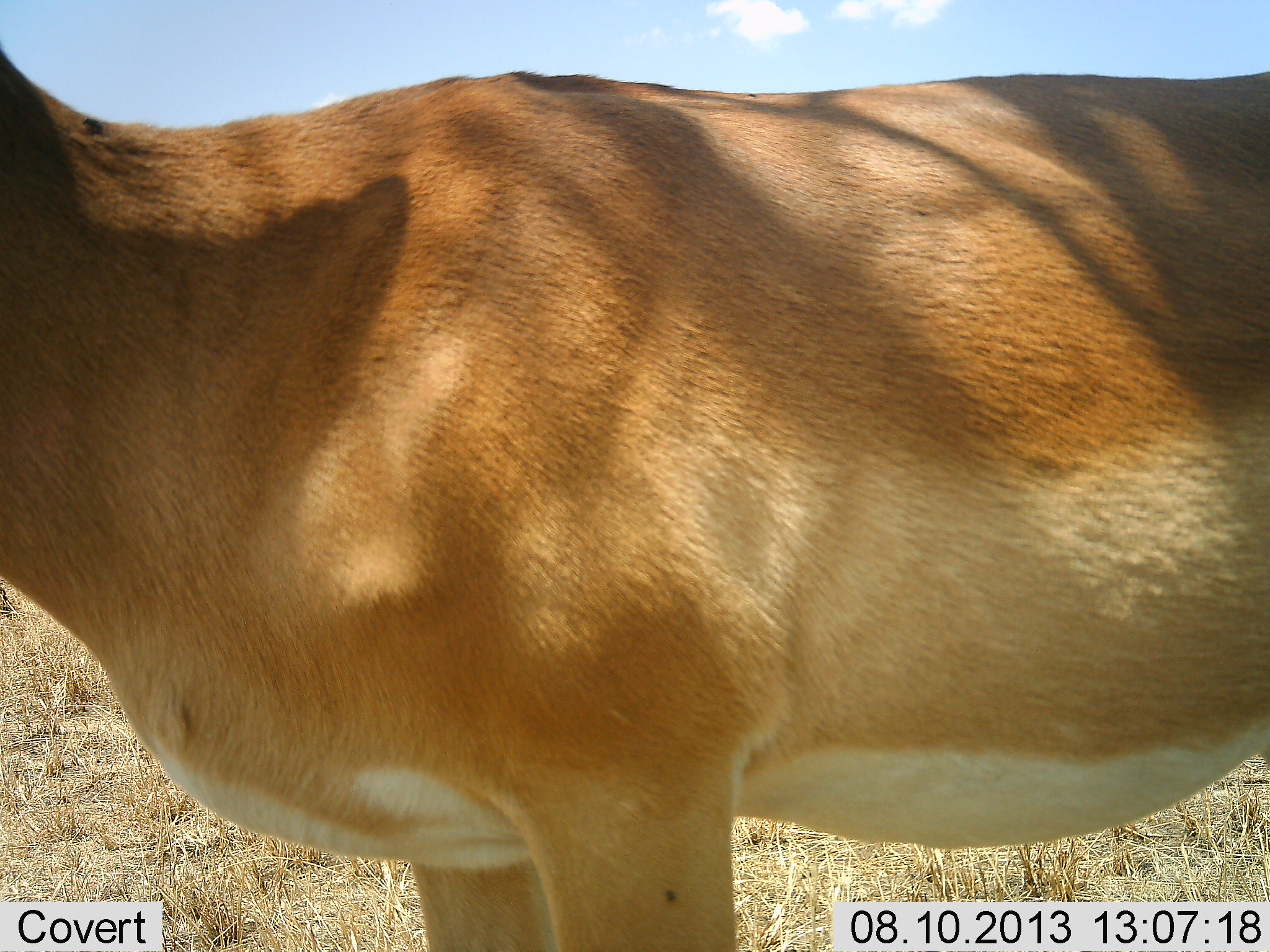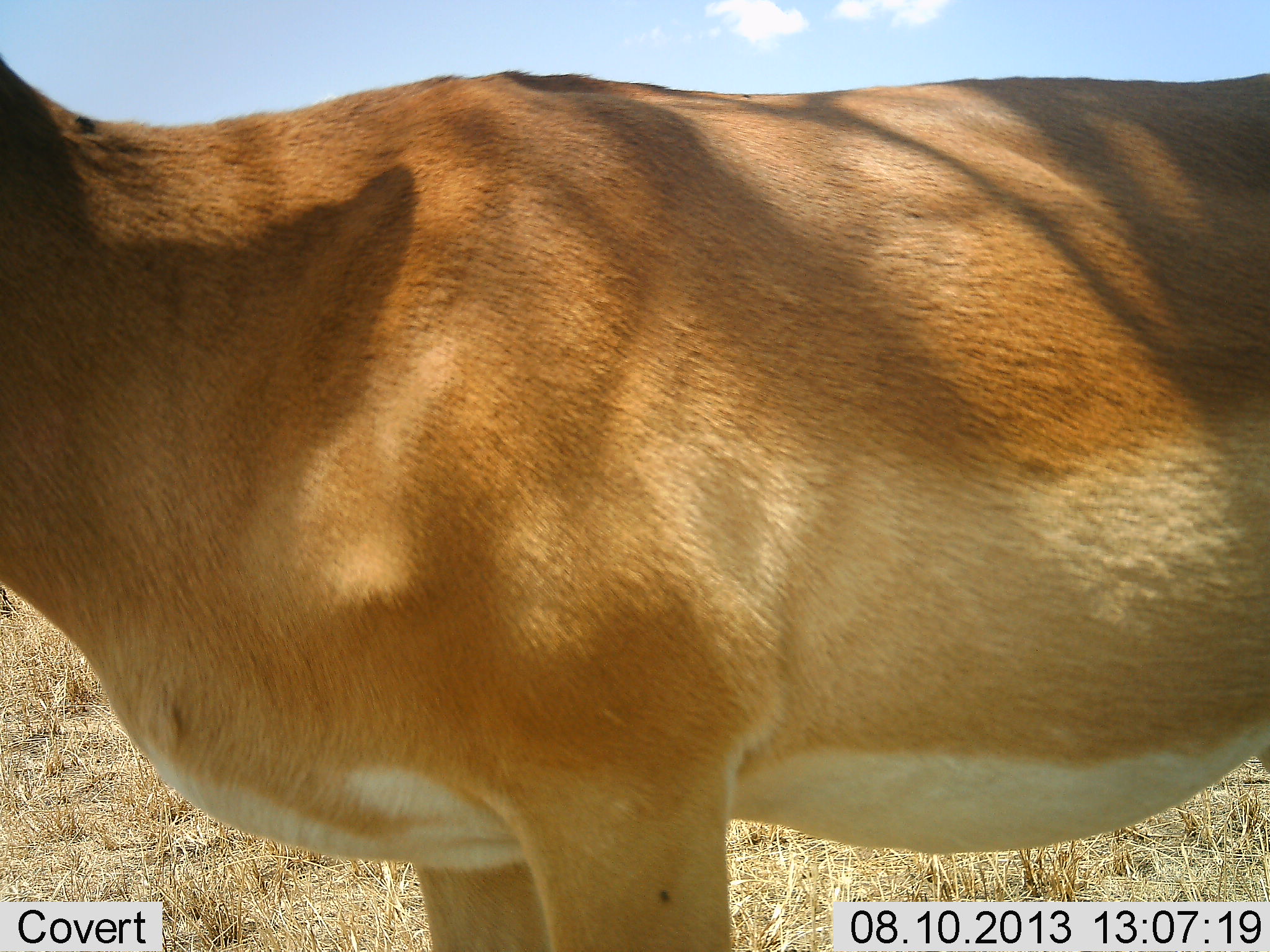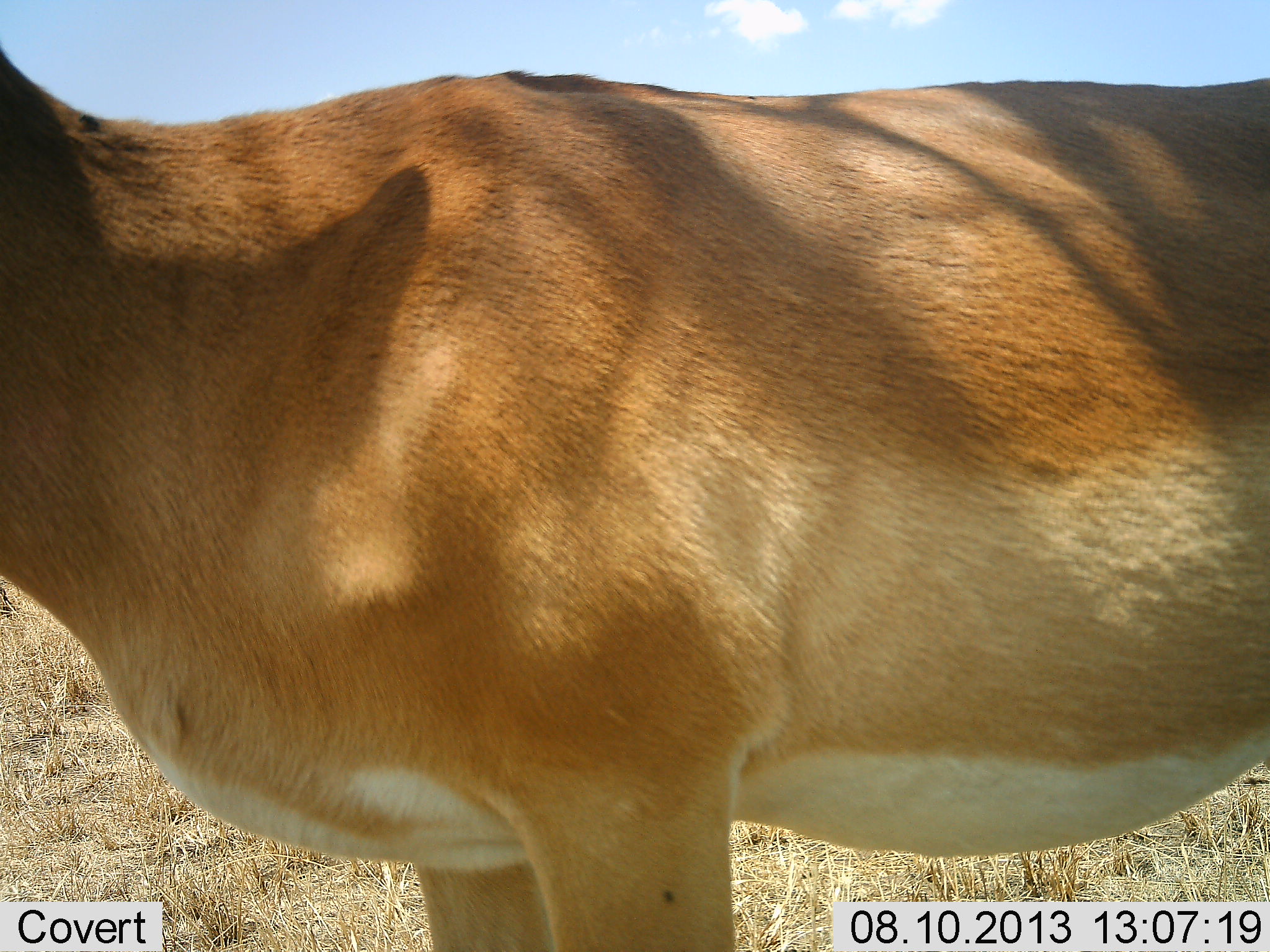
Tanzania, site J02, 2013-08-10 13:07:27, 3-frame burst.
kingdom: Animalia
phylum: Chordata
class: Mammalia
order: Artiodactyla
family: Bovidae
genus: Nanger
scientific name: Nanger granti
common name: grant's gazelle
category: gazellegrants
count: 1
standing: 100%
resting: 0%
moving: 0%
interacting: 0%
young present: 0%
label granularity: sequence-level